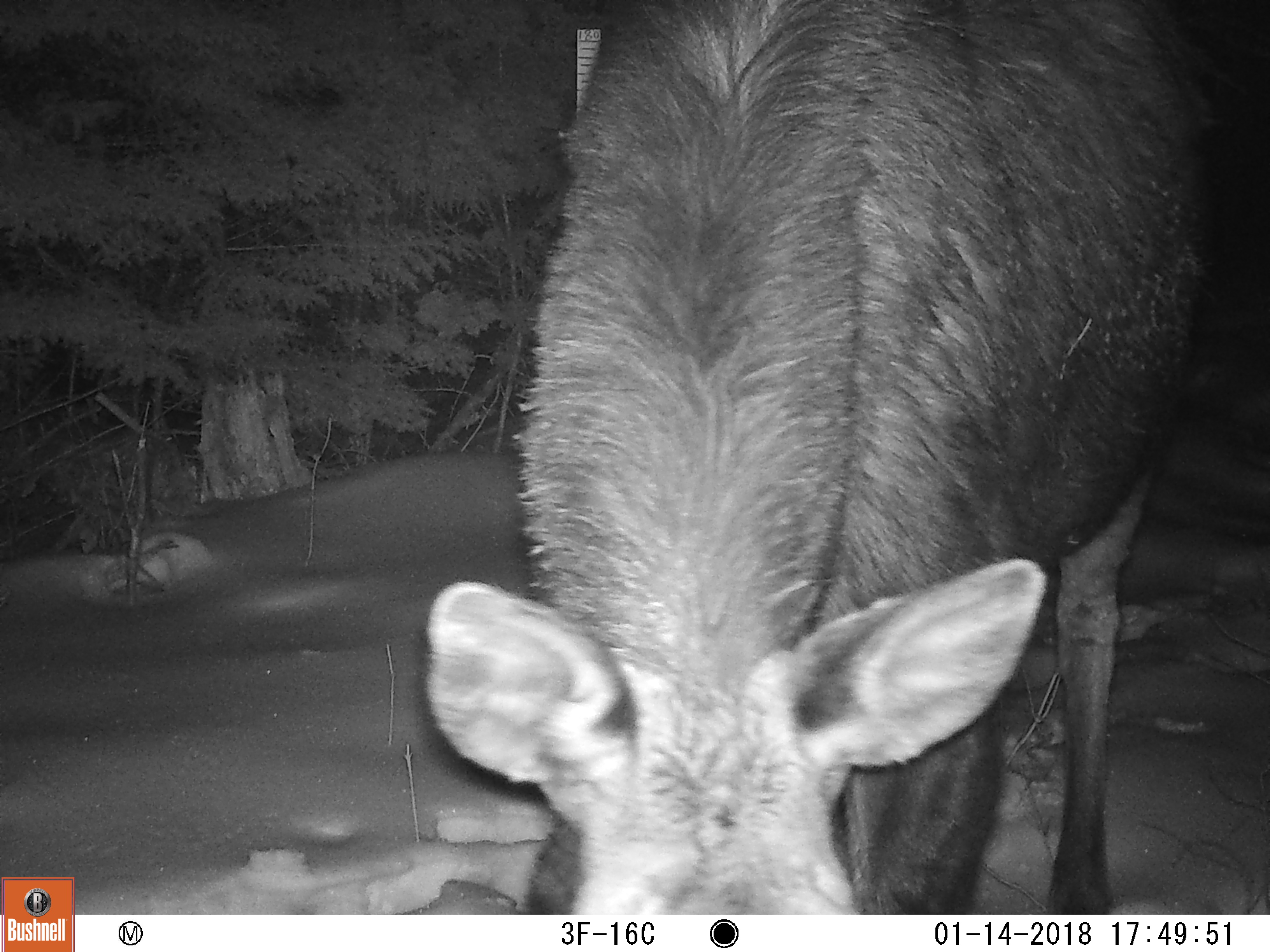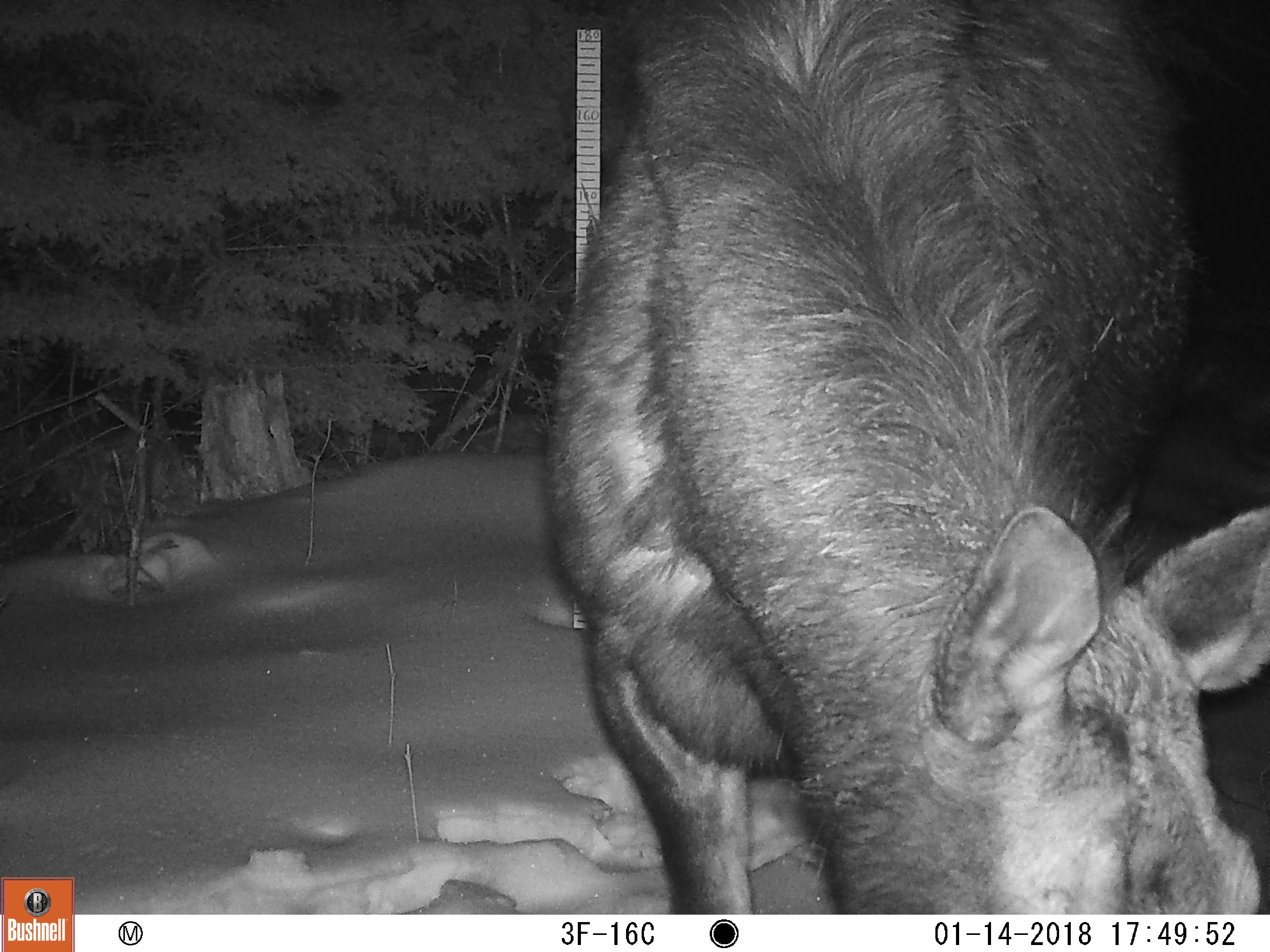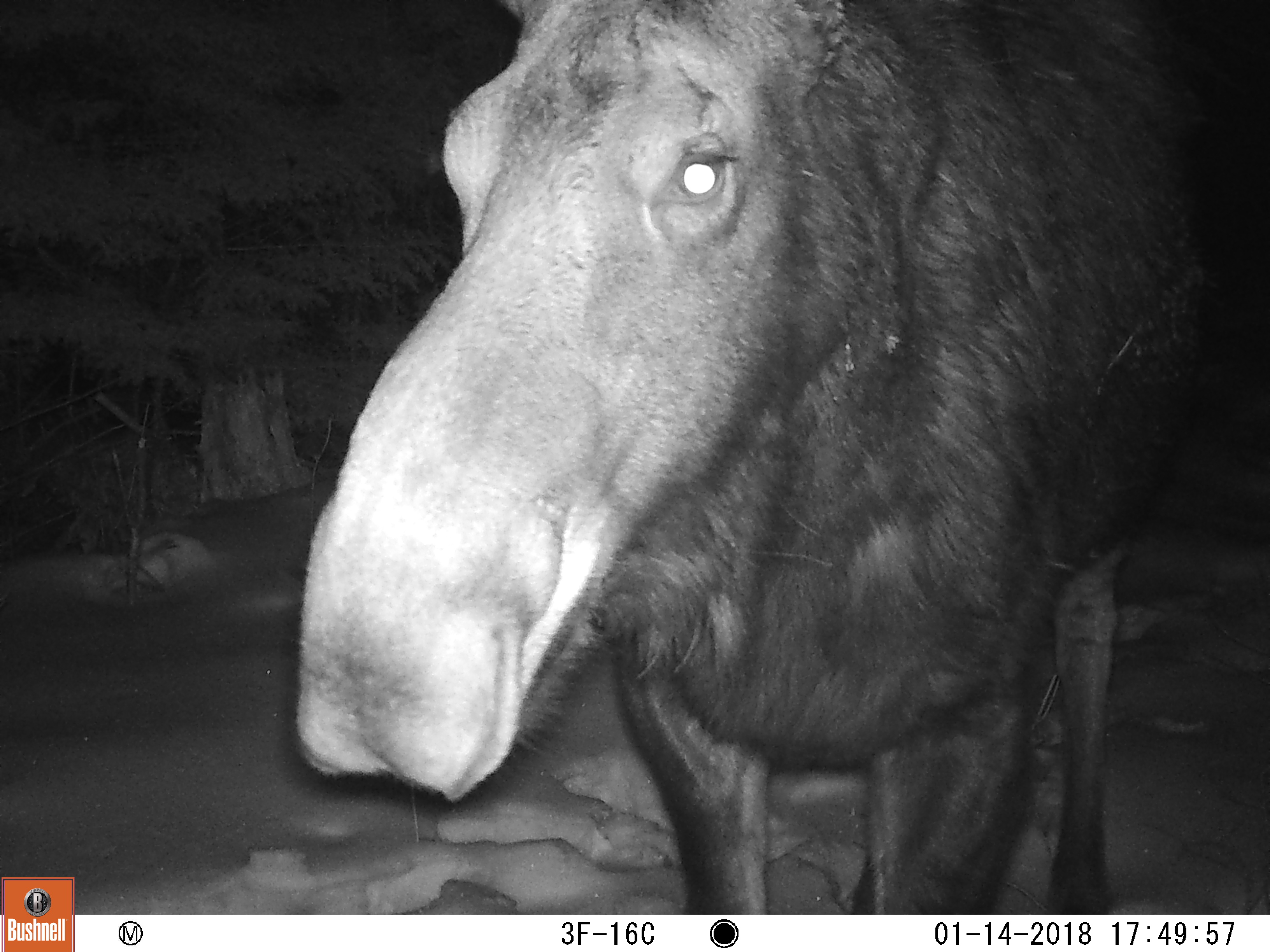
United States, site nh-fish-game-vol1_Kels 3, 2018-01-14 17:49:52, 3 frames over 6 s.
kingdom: Animalia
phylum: Chordata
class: Mammalia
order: Artiodactyla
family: Cervidae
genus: Alces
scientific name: Alces alces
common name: moose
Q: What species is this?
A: Moose (Alces alces).